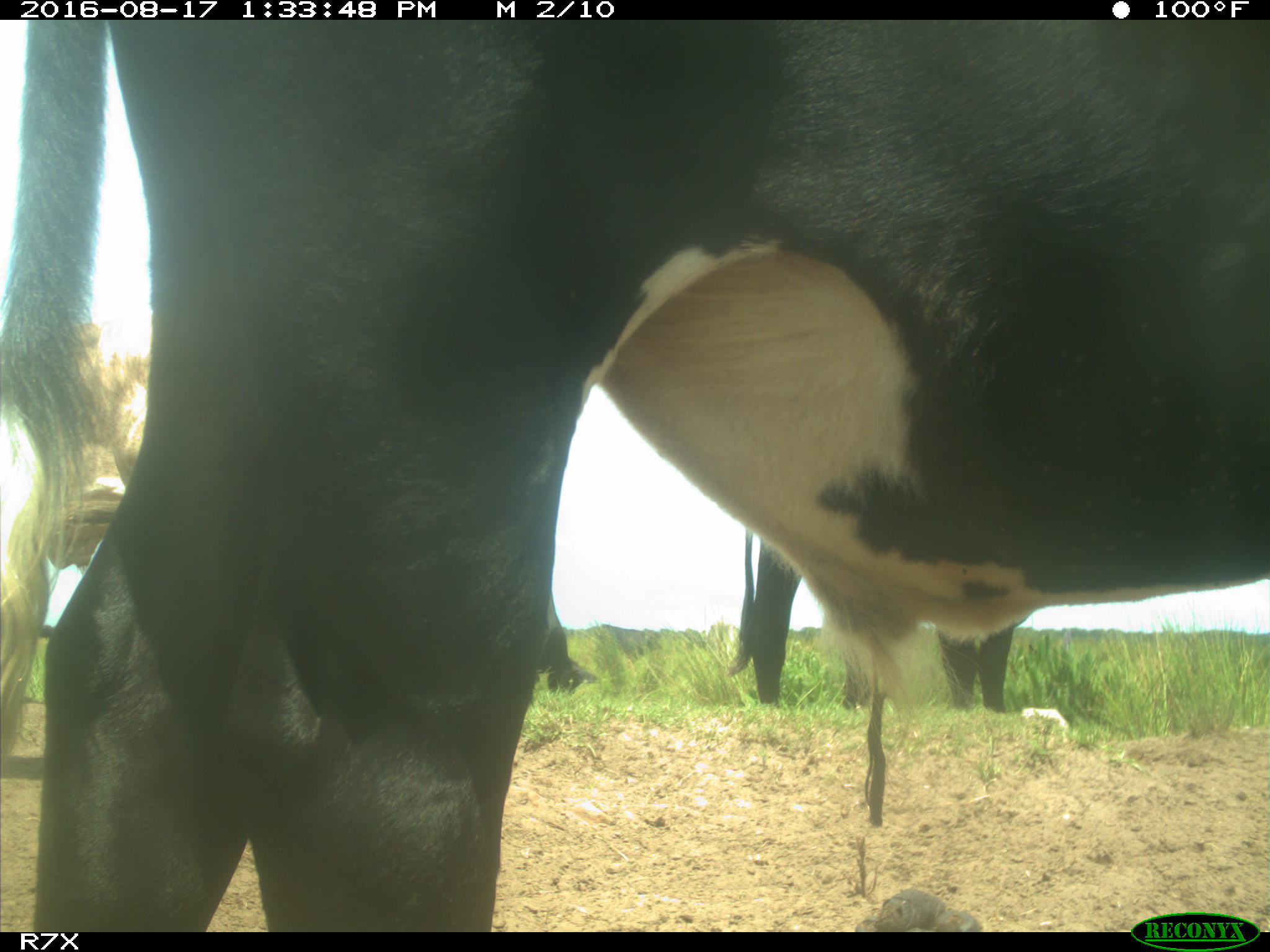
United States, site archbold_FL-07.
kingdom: Animalia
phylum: Chordata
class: Mammalia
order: Artiodactyla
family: Bovidae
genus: Bos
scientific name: Bos taurus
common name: domestic cow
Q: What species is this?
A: Bos taurus (domestic cow).